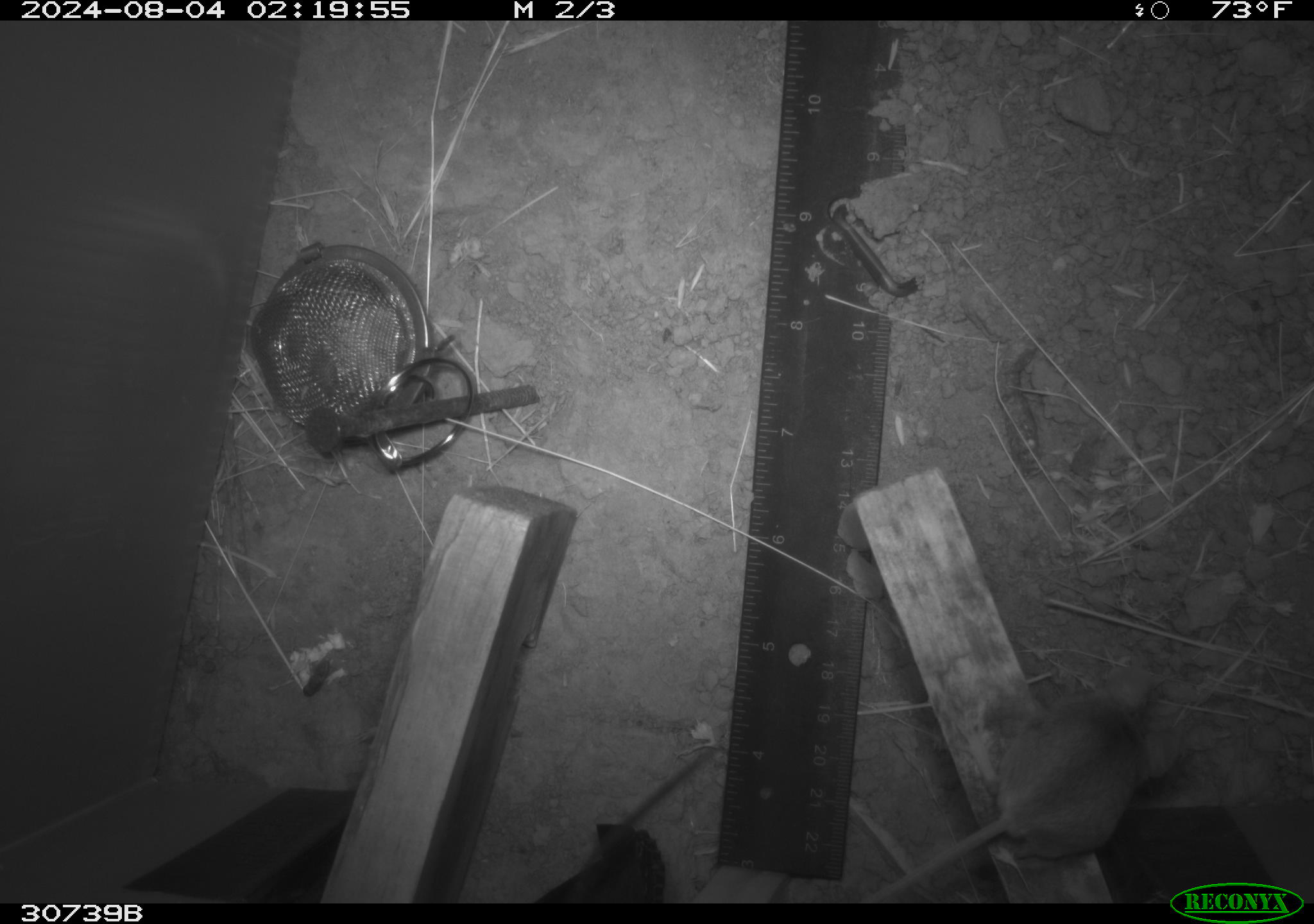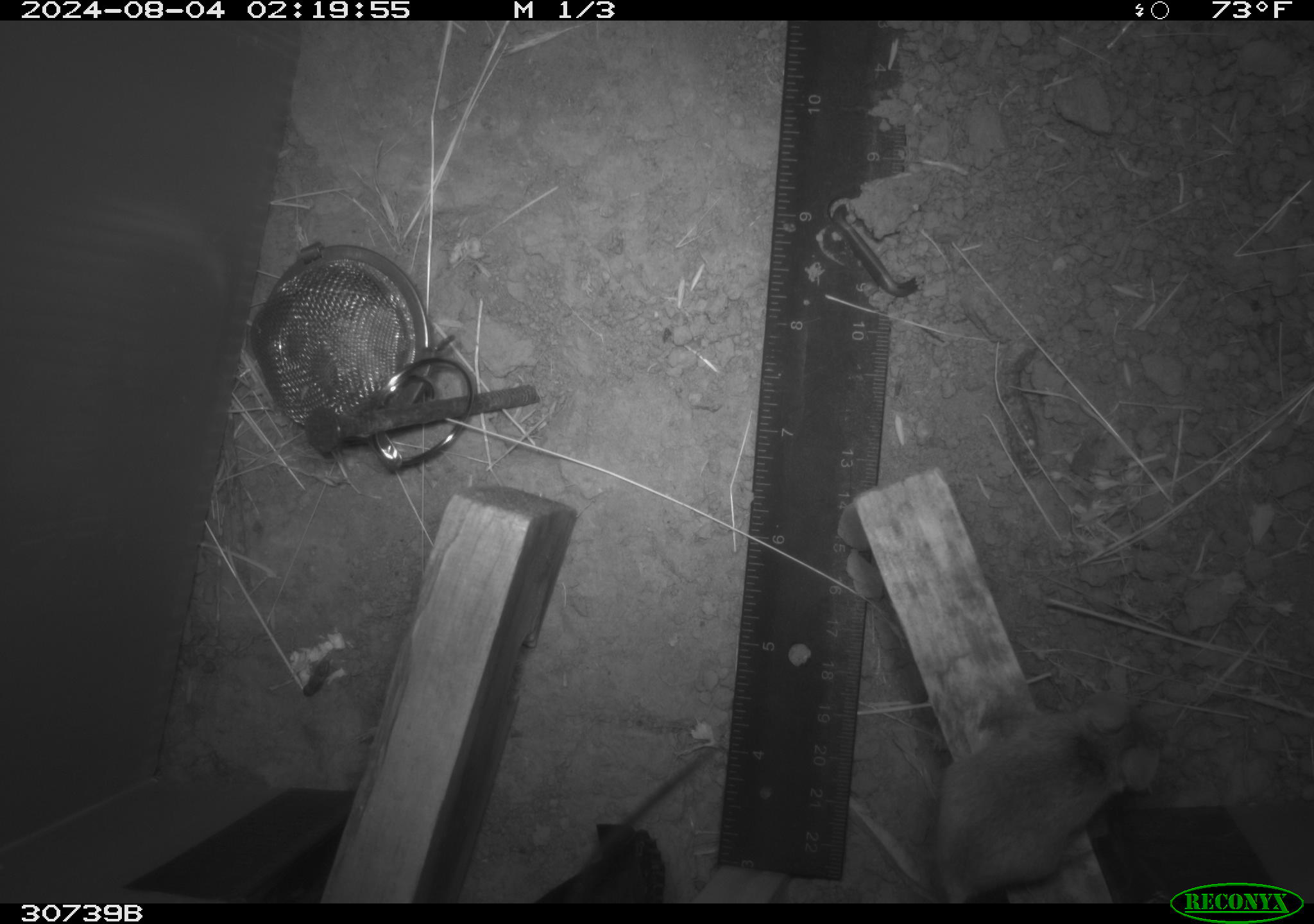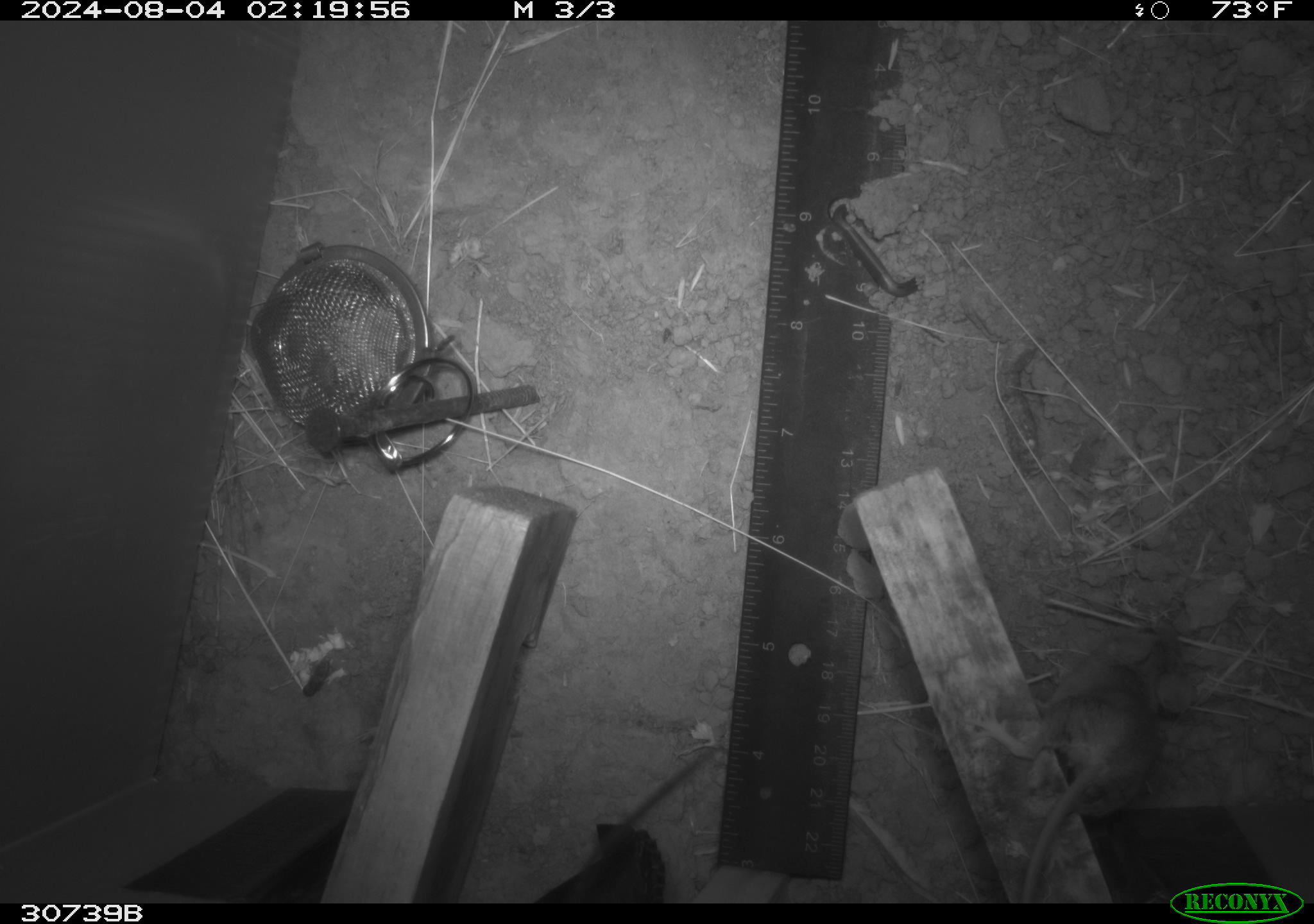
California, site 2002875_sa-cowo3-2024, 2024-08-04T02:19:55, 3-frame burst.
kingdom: Animalia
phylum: Chordata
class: Mammalia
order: Rodentia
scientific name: Rodentia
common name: mouse species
Mouse species (Rodentia).